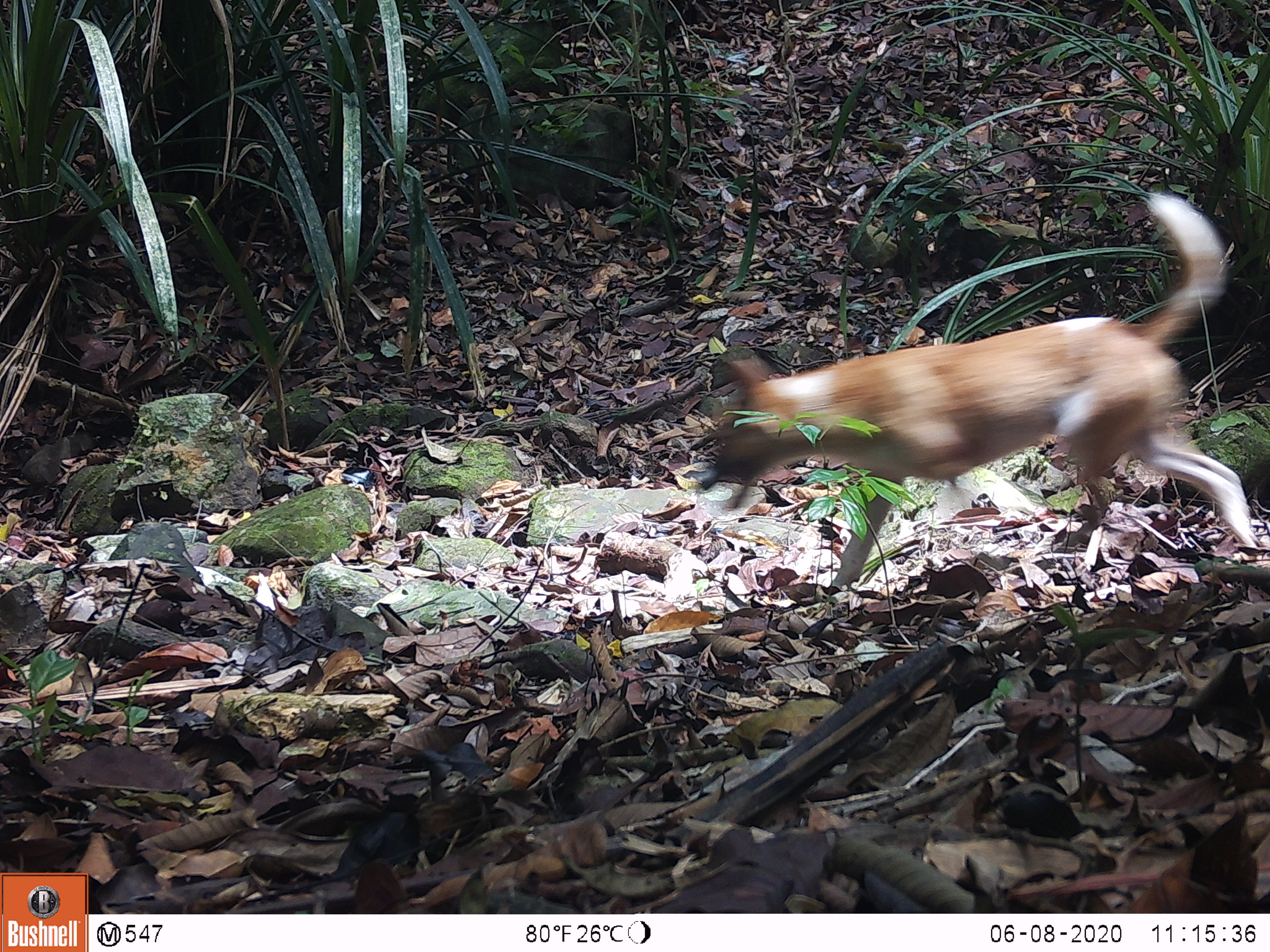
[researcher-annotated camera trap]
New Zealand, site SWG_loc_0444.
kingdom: Animalia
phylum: Chordata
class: Mammalia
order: Carnivora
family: Canidae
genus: Canis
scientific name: Canis familiaris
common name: domestic dog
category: dog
Dog (domestic dog) (Canis familiaris).